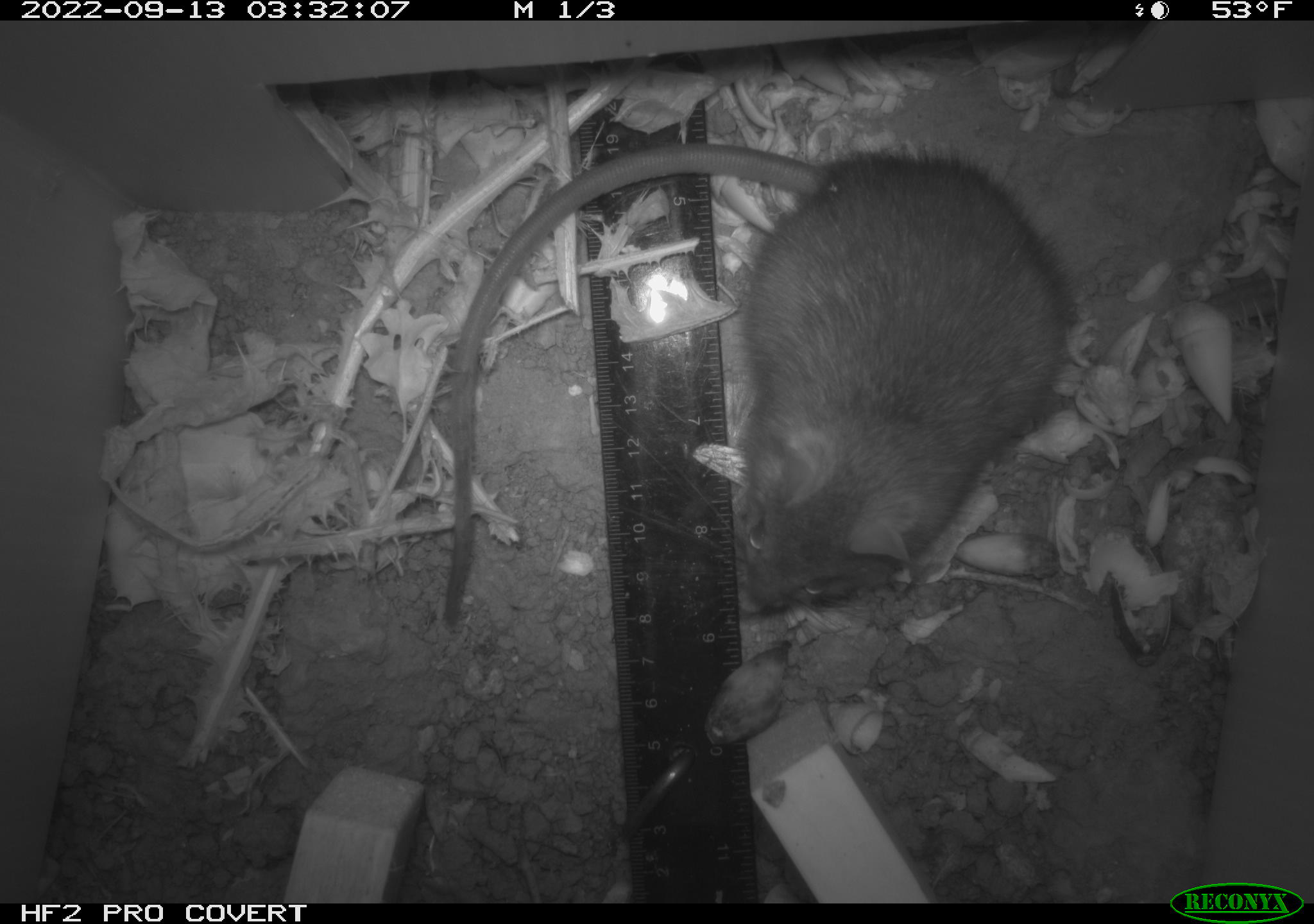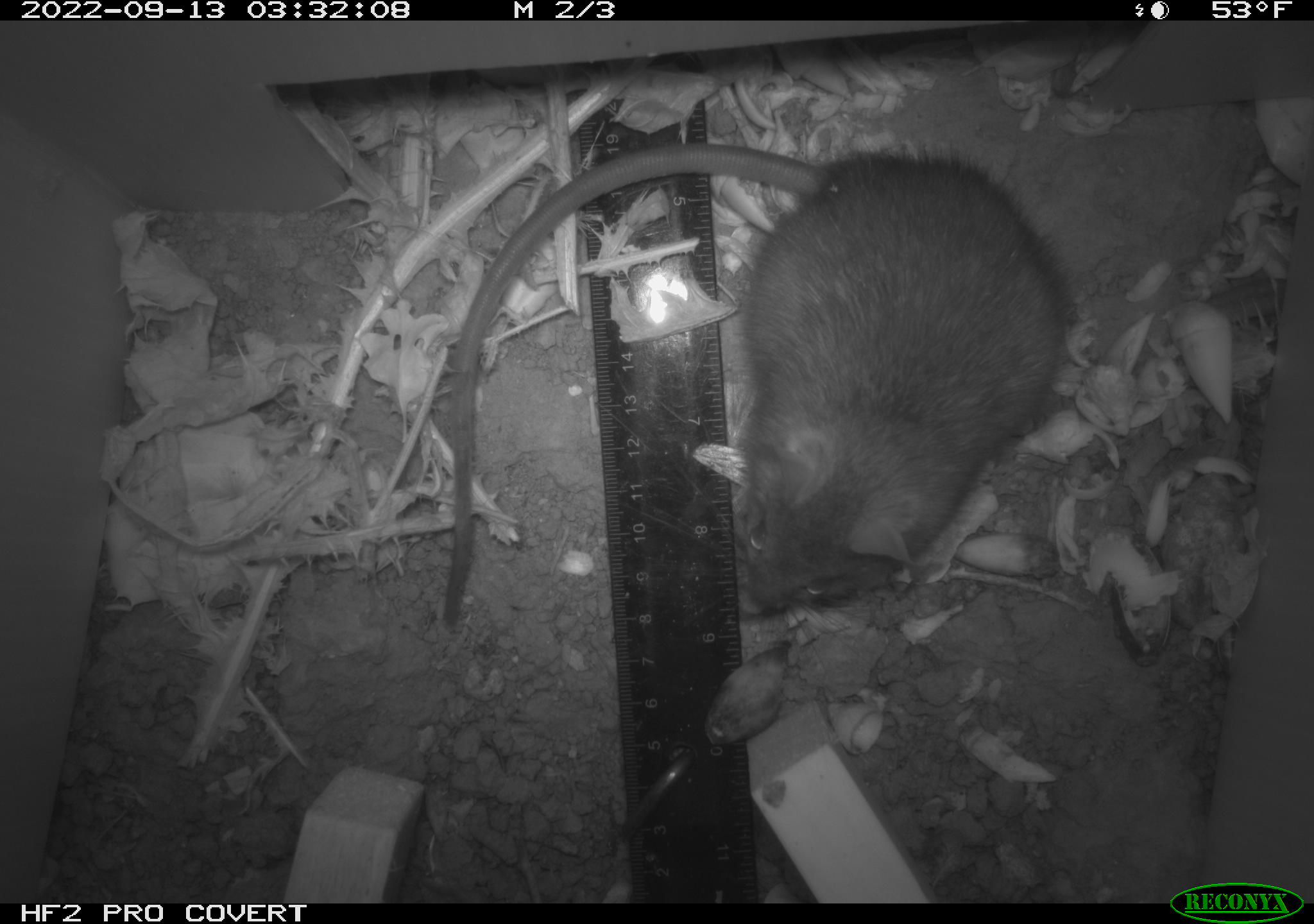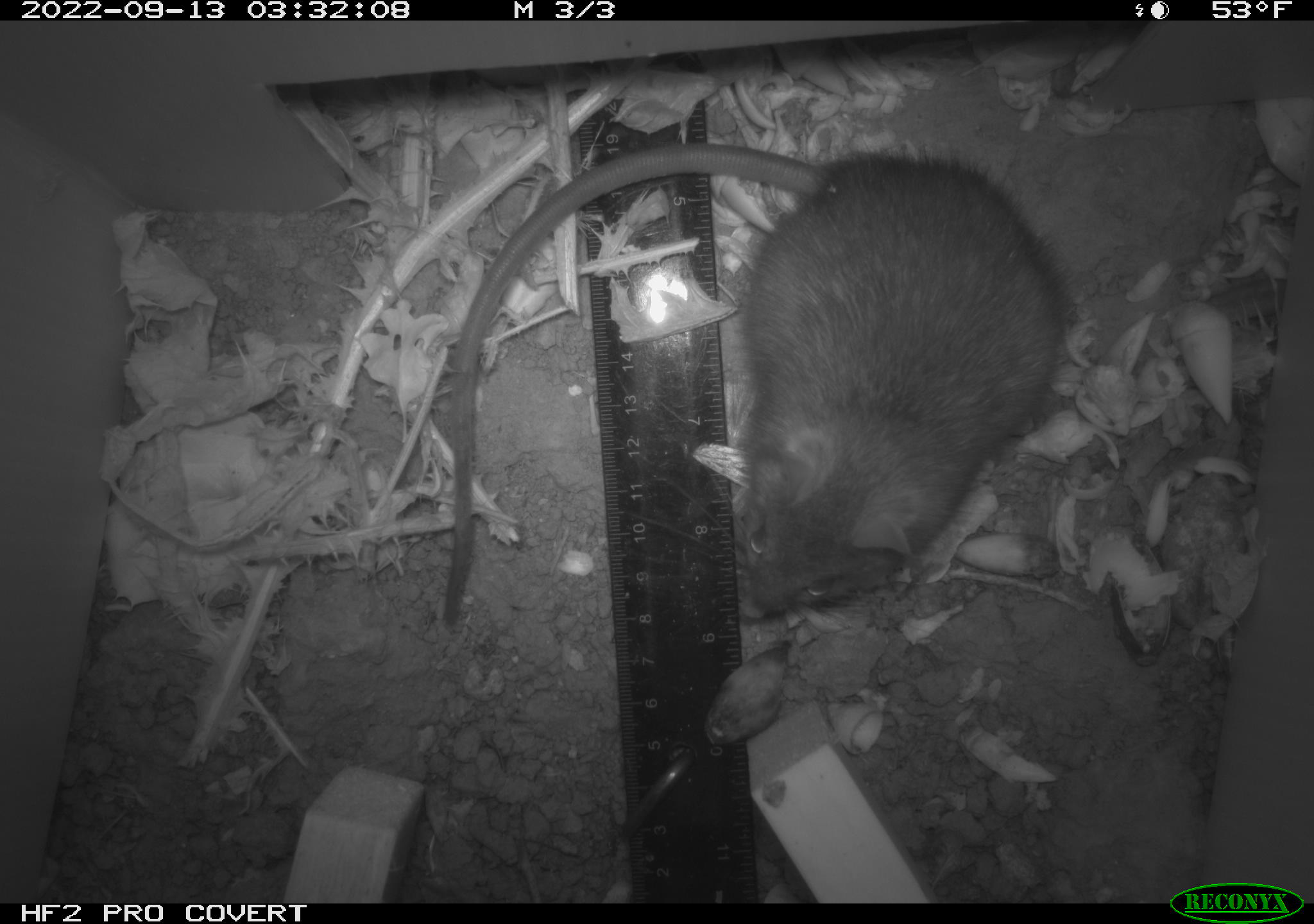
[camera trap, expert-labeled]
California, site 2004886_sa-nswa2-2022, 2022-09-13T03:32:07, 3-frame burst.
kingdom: Animalia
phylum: Chordata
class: Mammalia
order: Rodentia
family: Muridae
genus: Rattus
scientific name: Rattus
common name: rat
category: rattus species